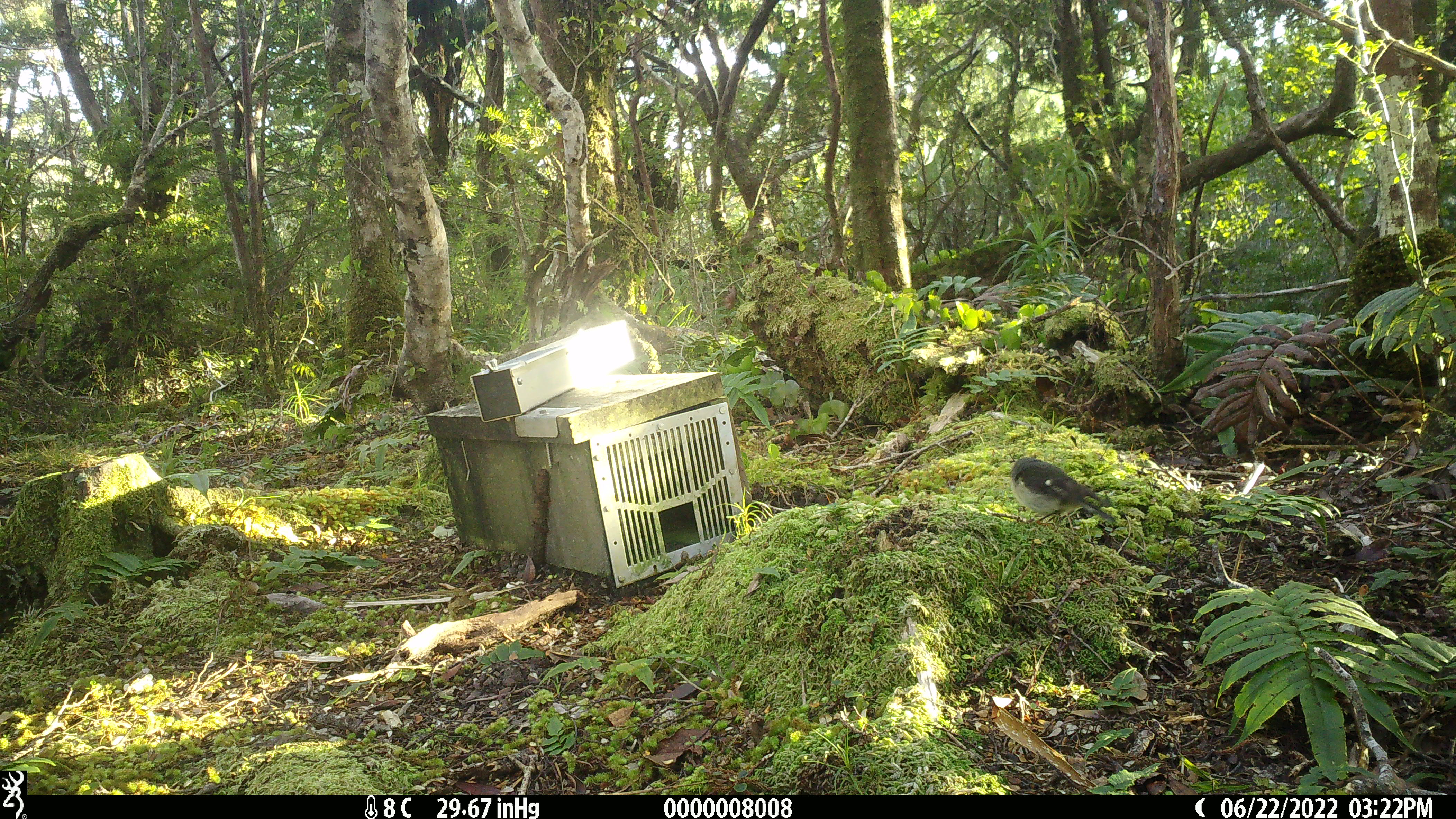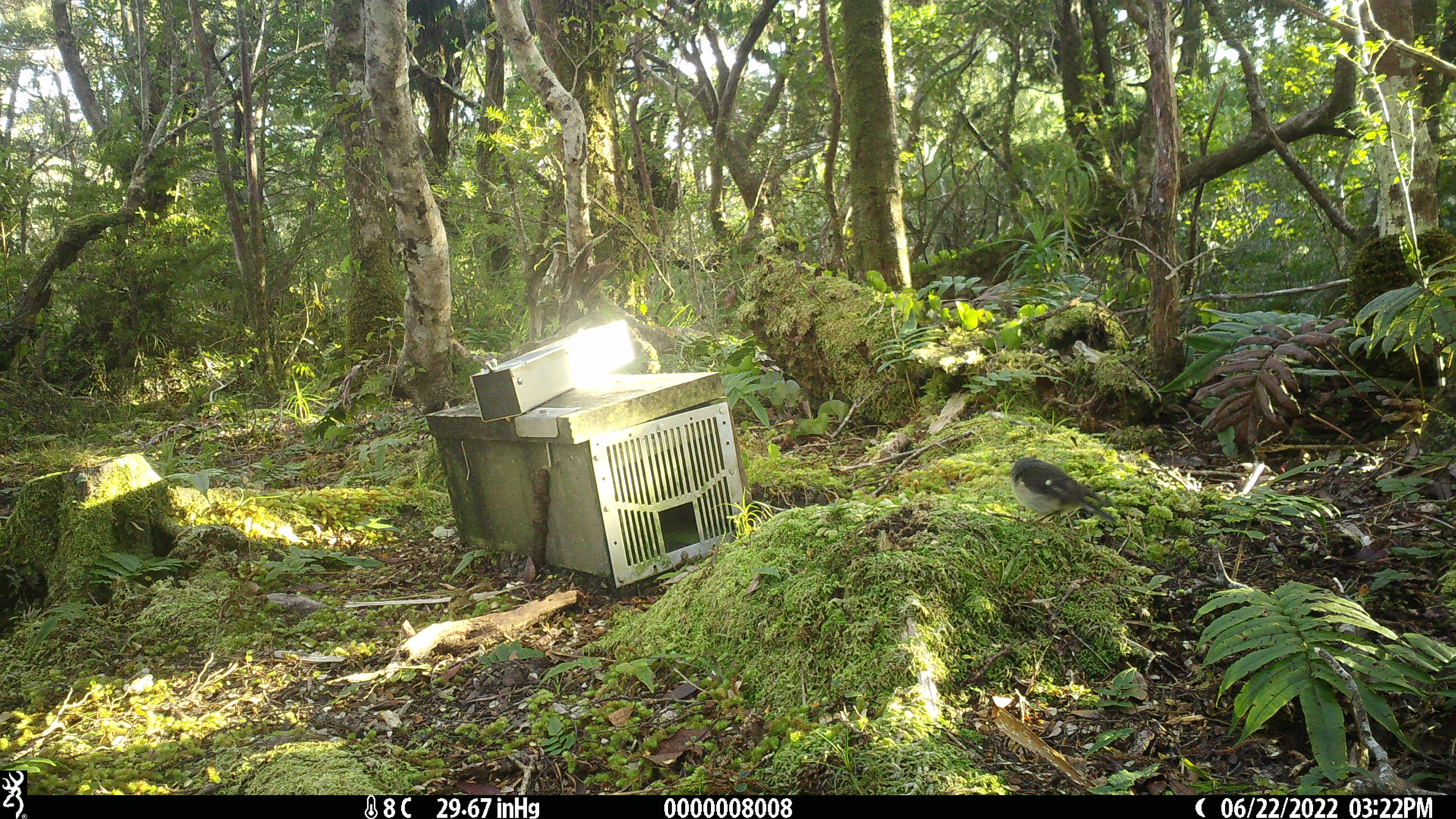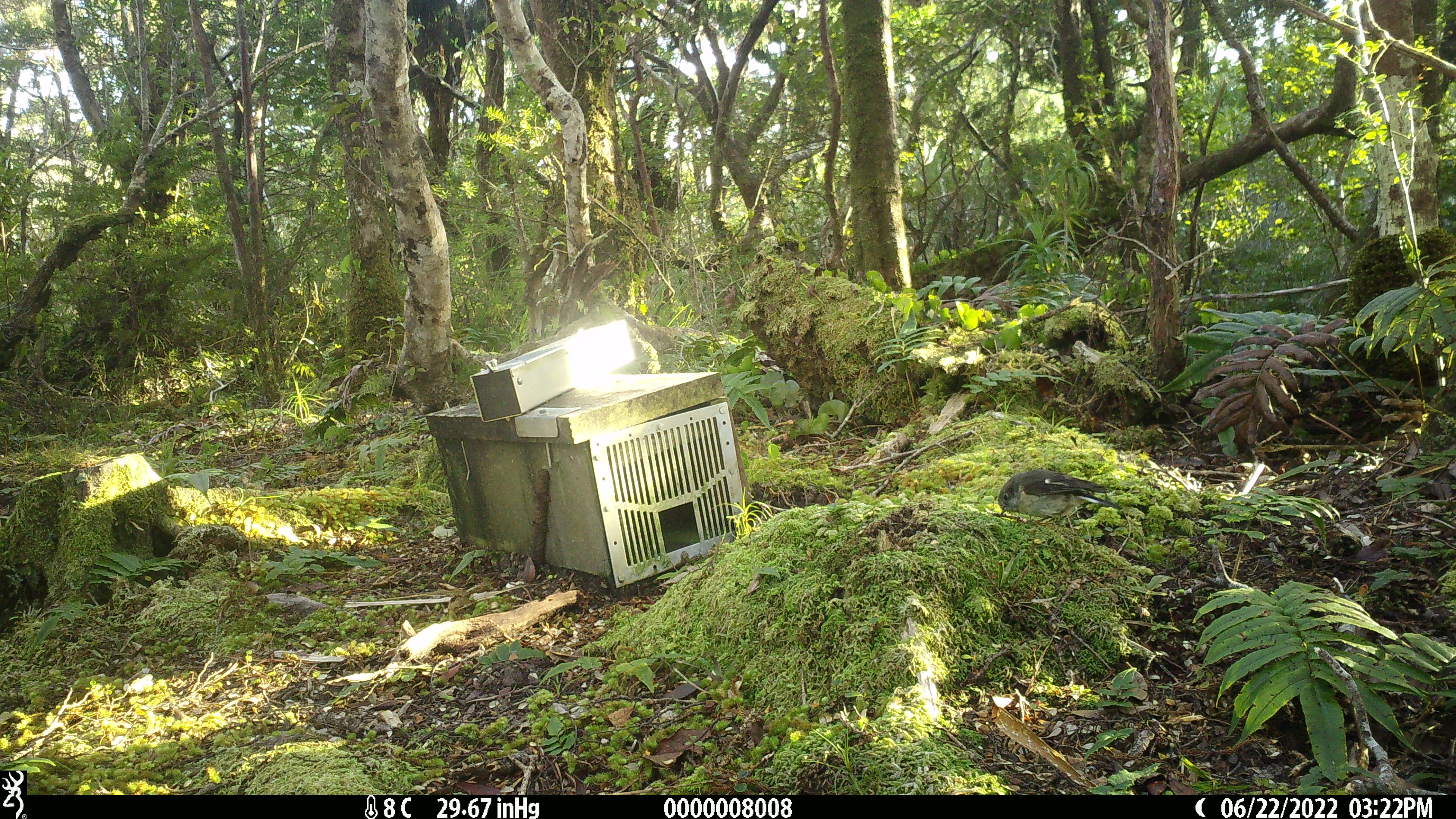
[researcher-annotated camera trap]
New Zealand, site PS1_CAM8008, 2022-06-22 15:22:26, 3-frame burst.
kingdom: Animalia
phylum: Chordata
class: Aves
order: Passeriformes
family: Petroicidae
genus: Petroica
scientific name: Petroica macrocephala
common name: tomtit